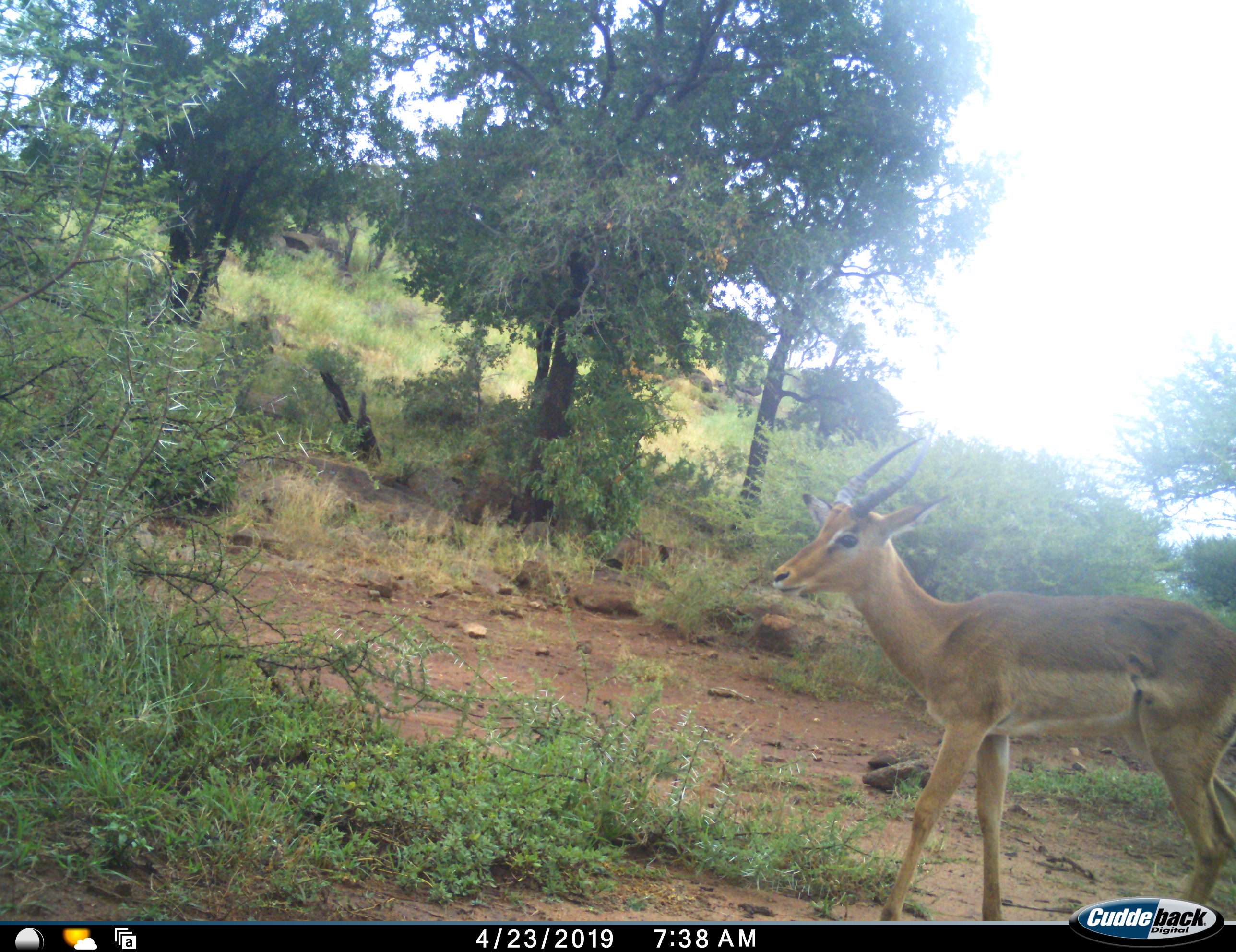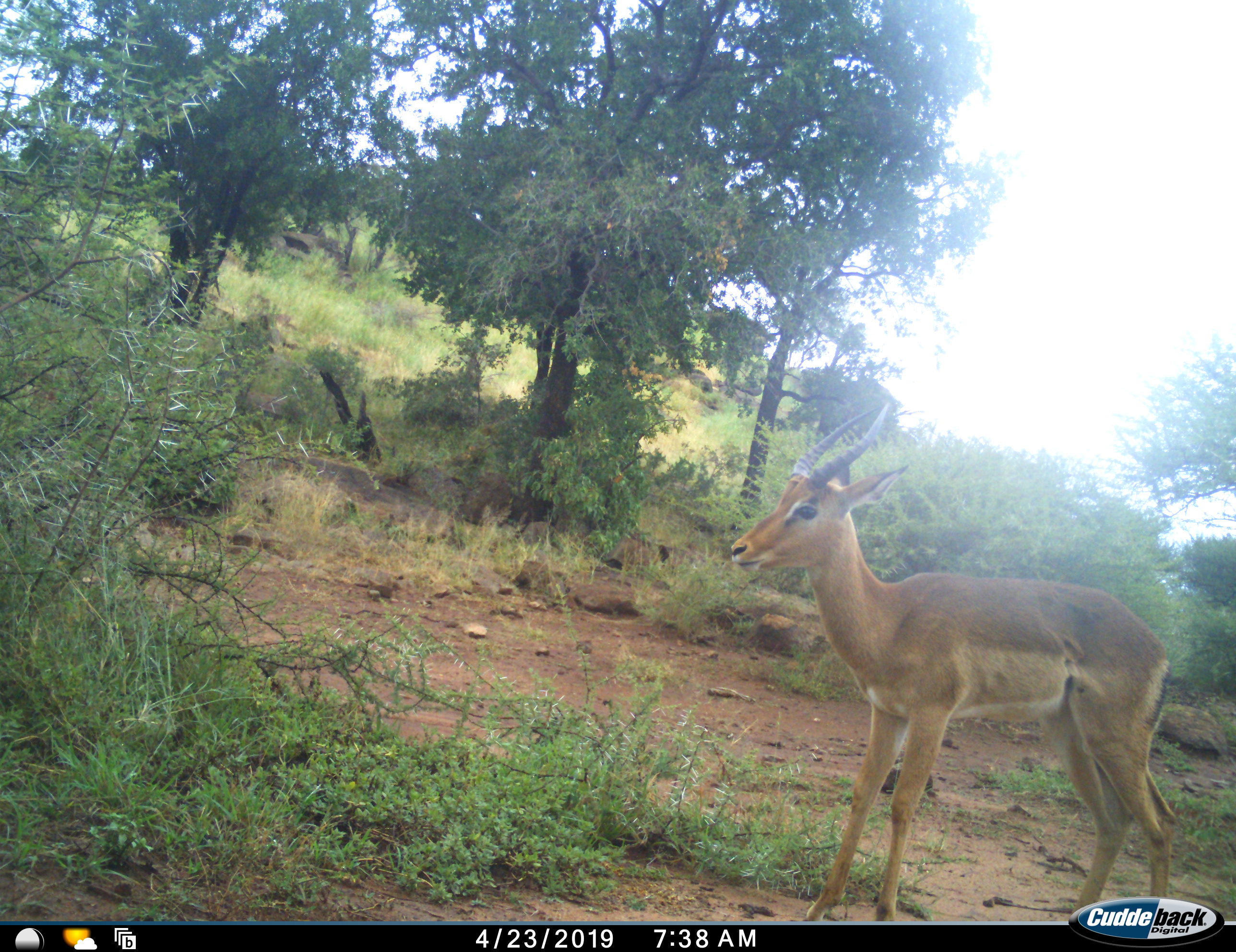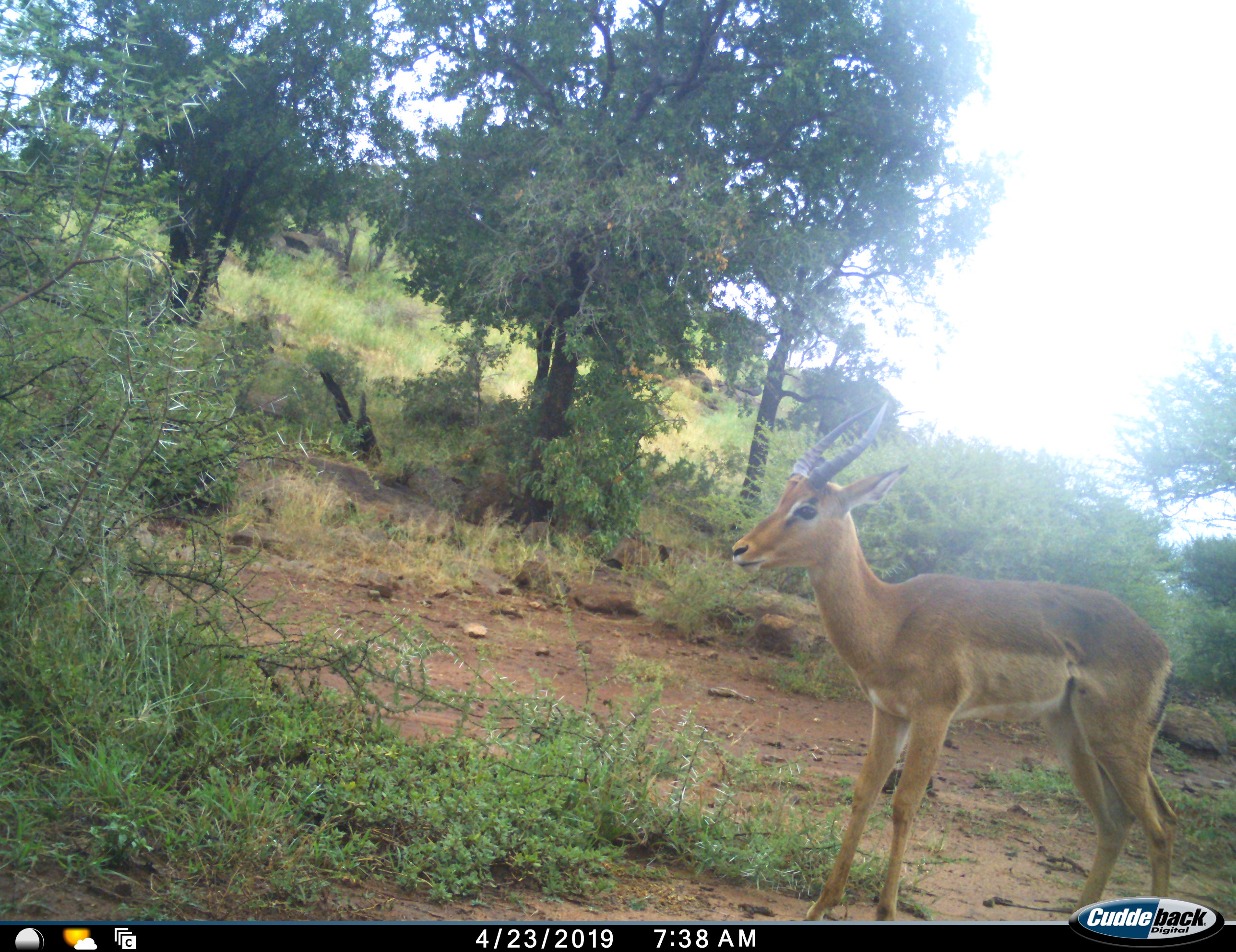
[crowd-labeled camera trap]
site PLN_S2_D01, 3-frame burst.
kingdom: Animalia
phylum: Chordata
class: Mammalia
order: Artiodactyla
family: Bovidae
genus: Aepyceros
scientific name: Aepyceros melampus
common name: impala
Impala (Aepyceros melampus), count 1. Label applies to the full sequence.